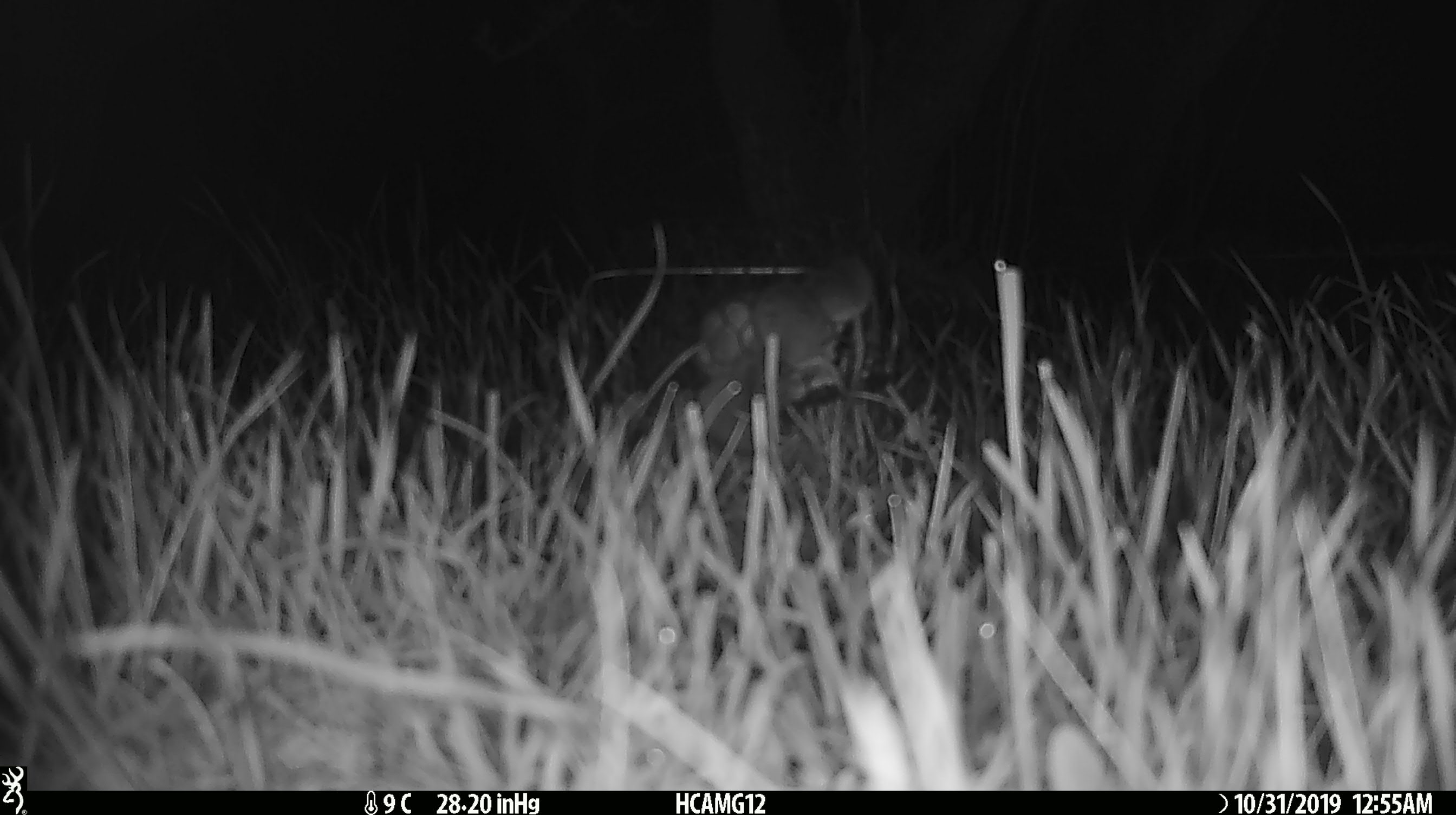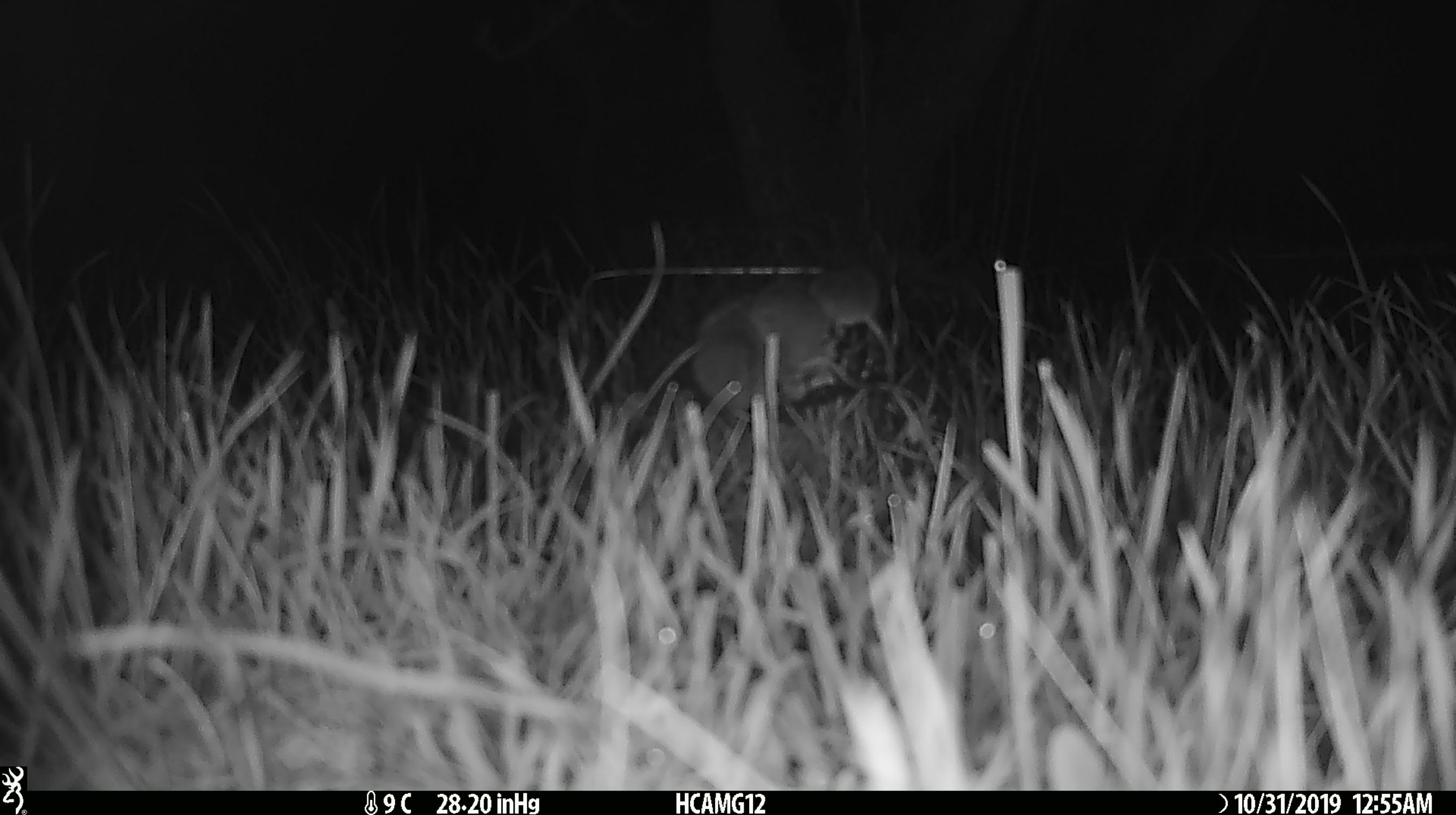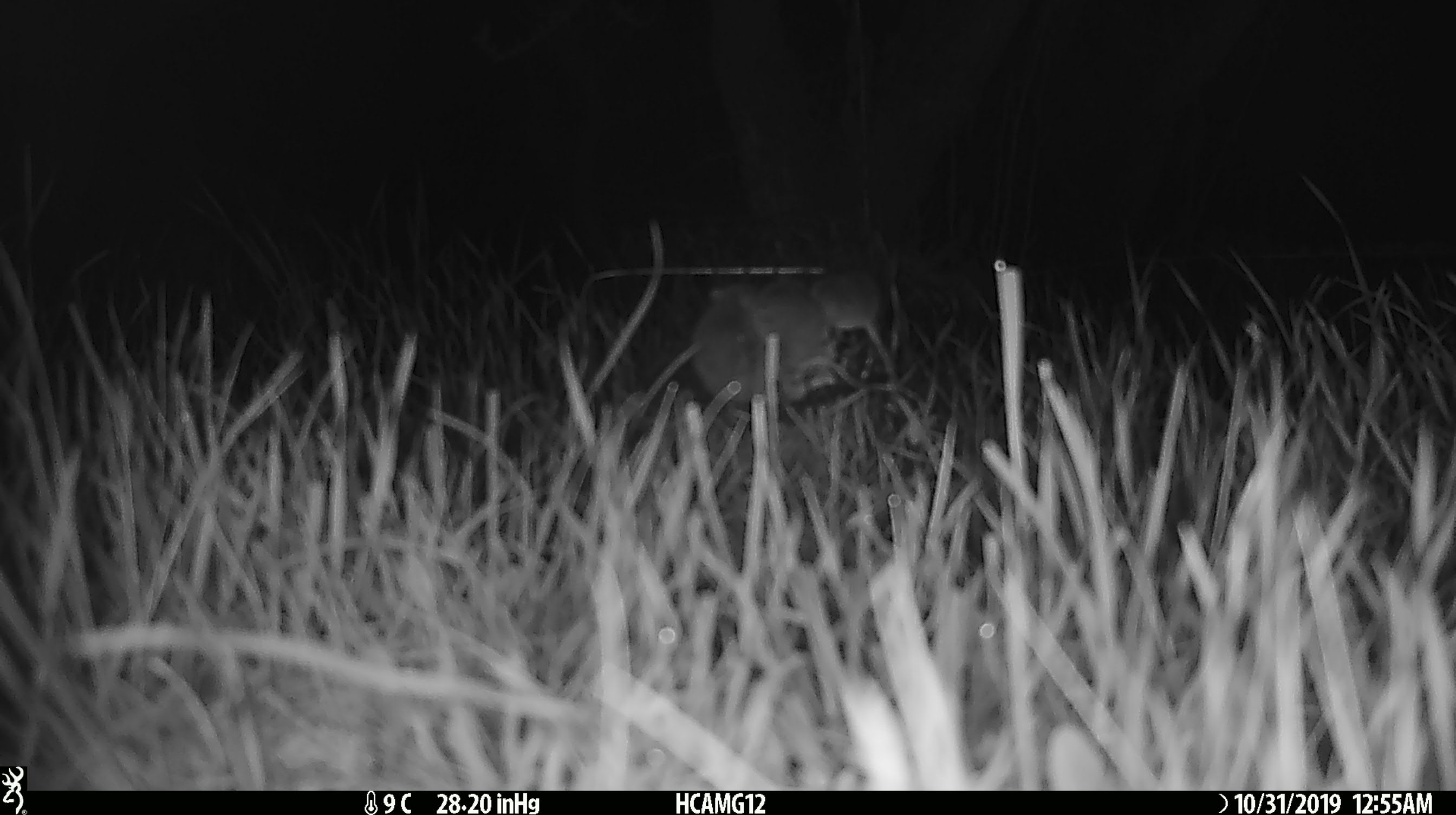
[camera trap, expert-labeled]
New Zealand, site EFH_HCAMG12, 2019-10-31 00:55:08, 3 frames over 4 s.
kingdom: Animalia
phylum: Chordata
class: Mammalia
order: Rodentia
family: Muridae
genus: Mus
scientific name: Mus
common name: mouse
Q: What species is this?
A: Mouse (Mus).